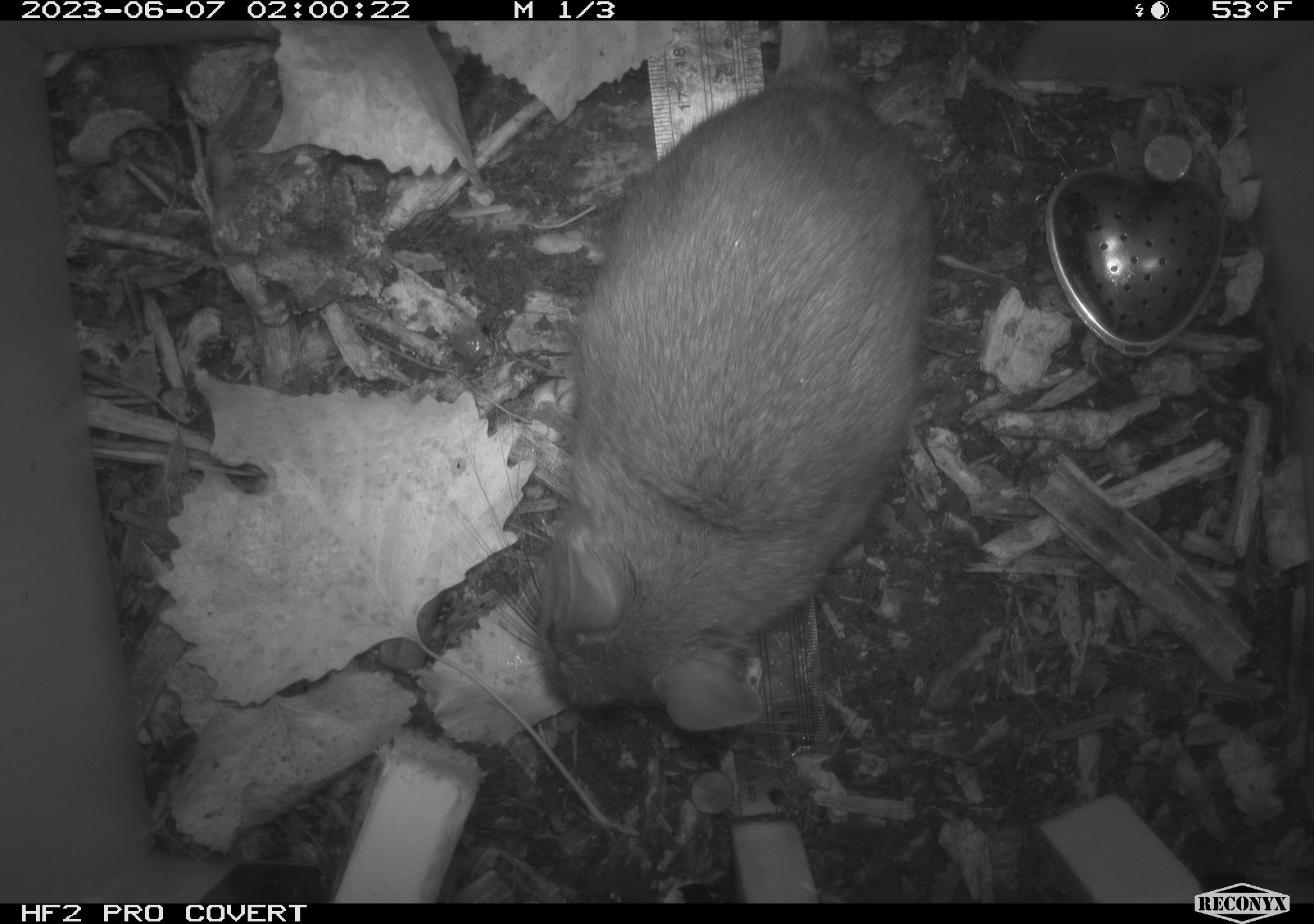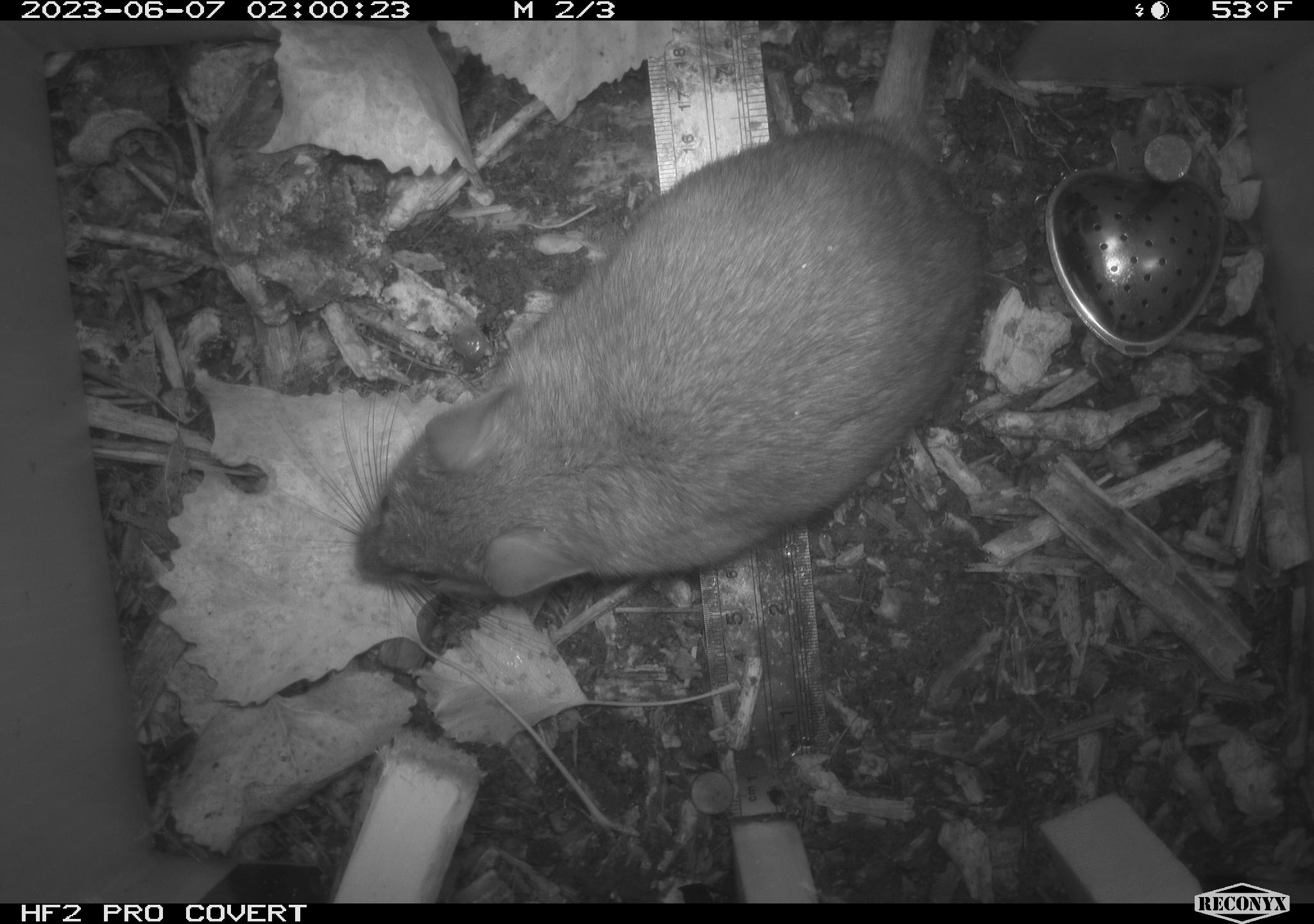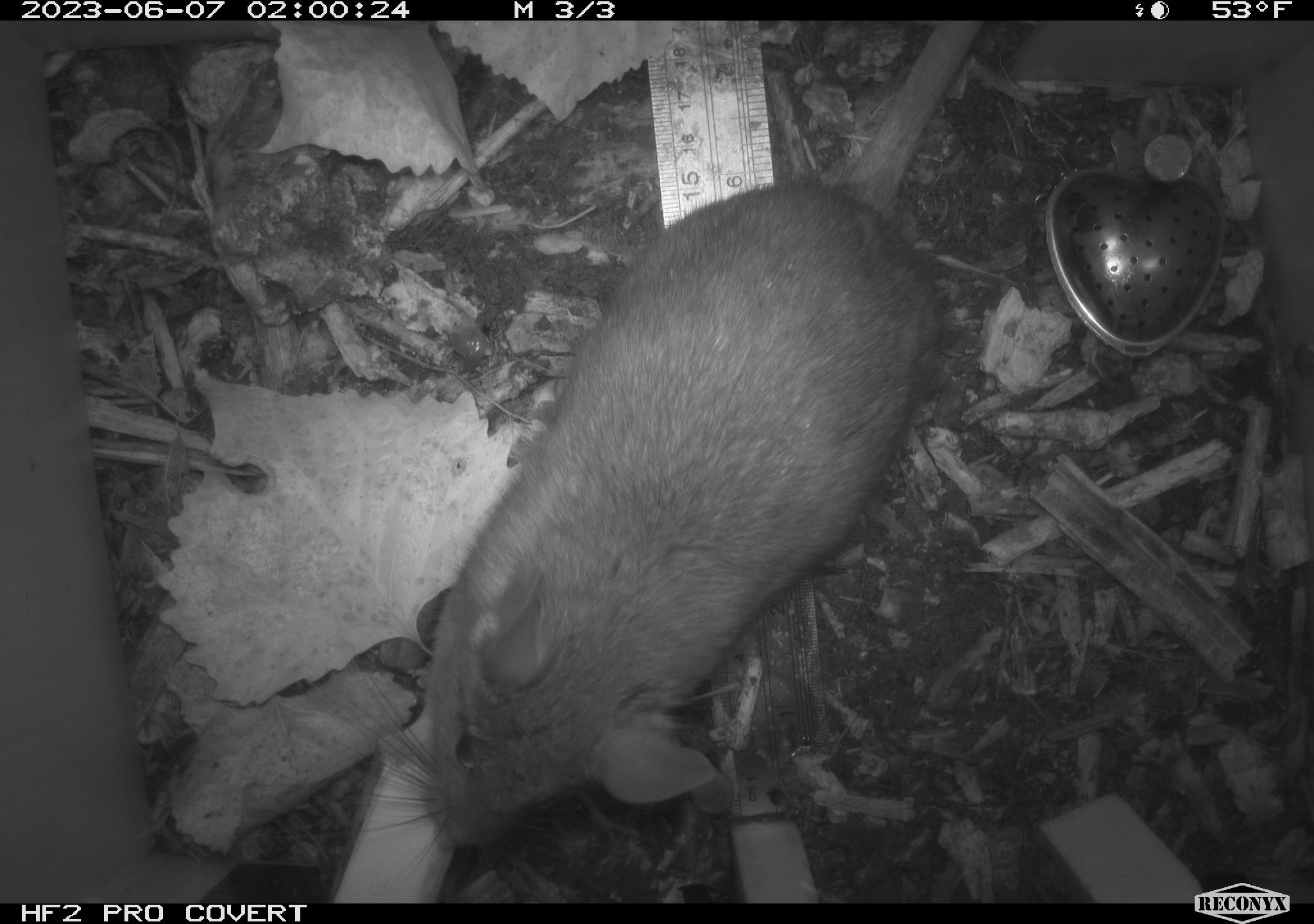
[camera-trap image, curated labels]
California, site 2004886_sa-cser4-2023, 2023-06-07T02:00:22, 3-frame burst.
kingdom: Animalia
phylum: Chordata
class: Mammalia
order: Rodentia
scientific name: Rodentia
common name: woodrat or rat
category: woodrat or rat species